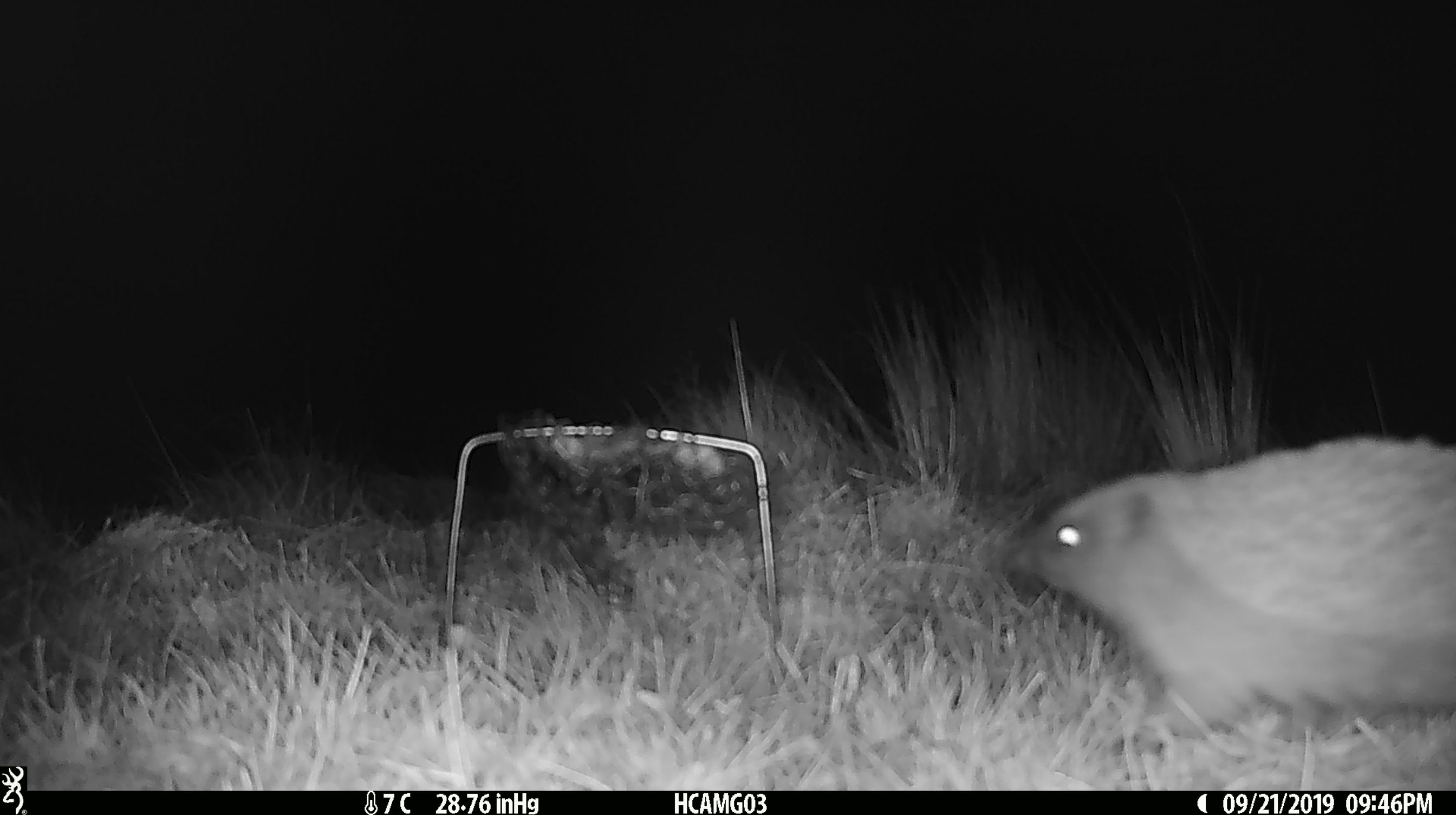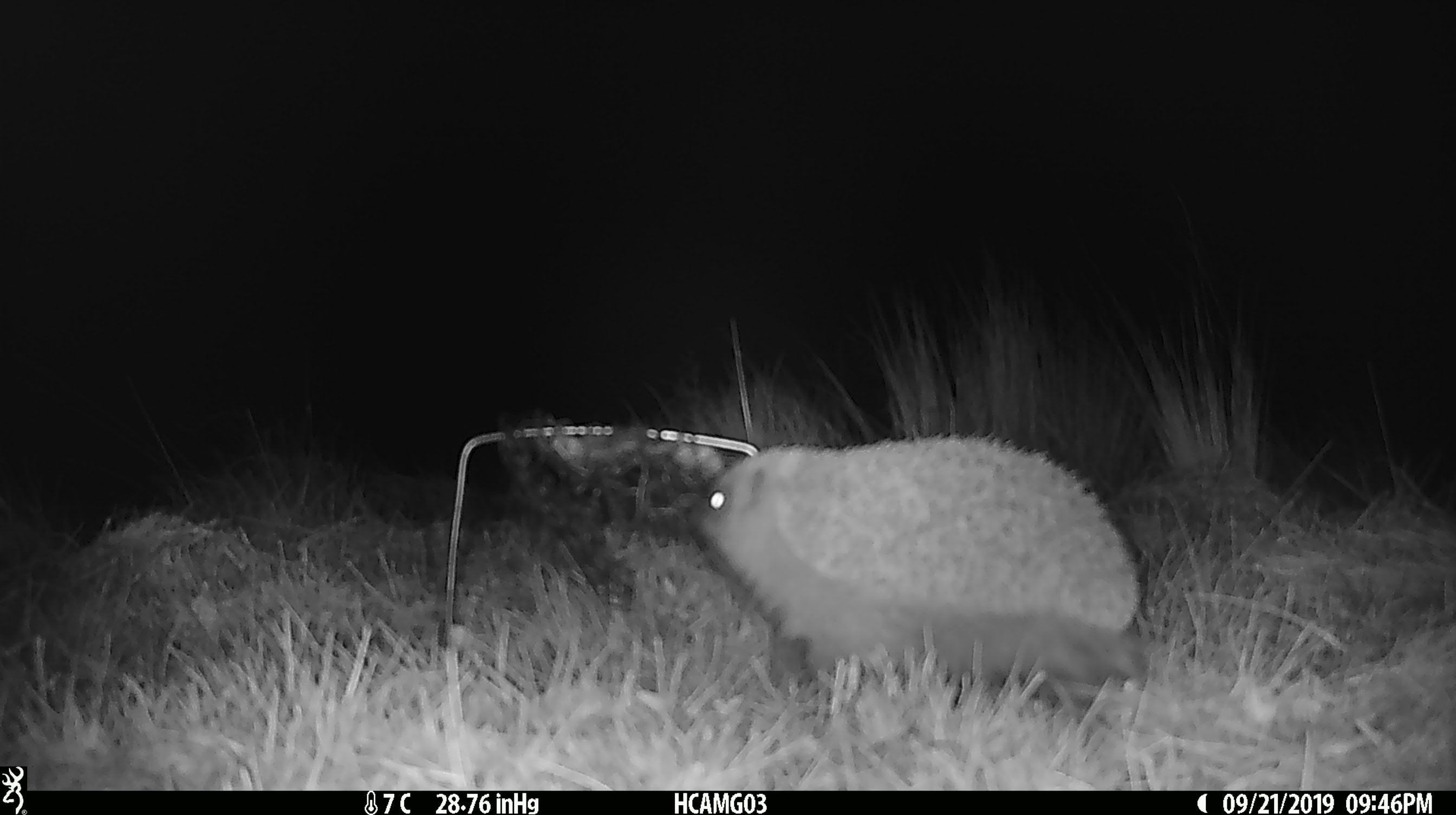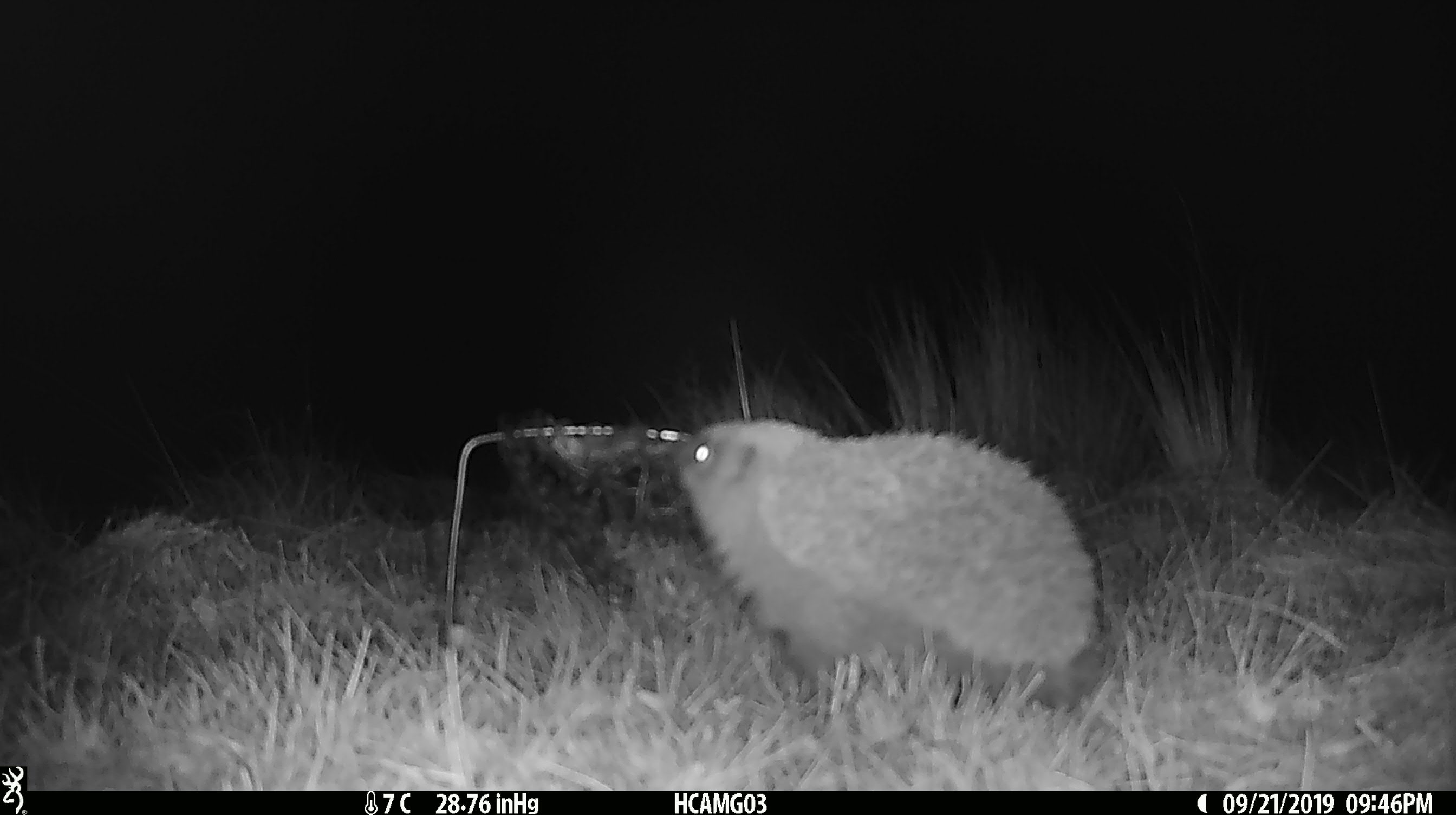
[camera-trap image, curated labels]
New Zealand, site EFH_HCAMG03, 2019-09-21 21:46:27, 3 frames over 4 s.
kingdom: Animalia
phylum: Chordata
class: Mammalia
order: Eulipotyphla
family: Erinaceidae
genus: Erinaceus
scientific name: Erinaceus europaeus europaeus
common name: european hedgehog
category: hedgehog